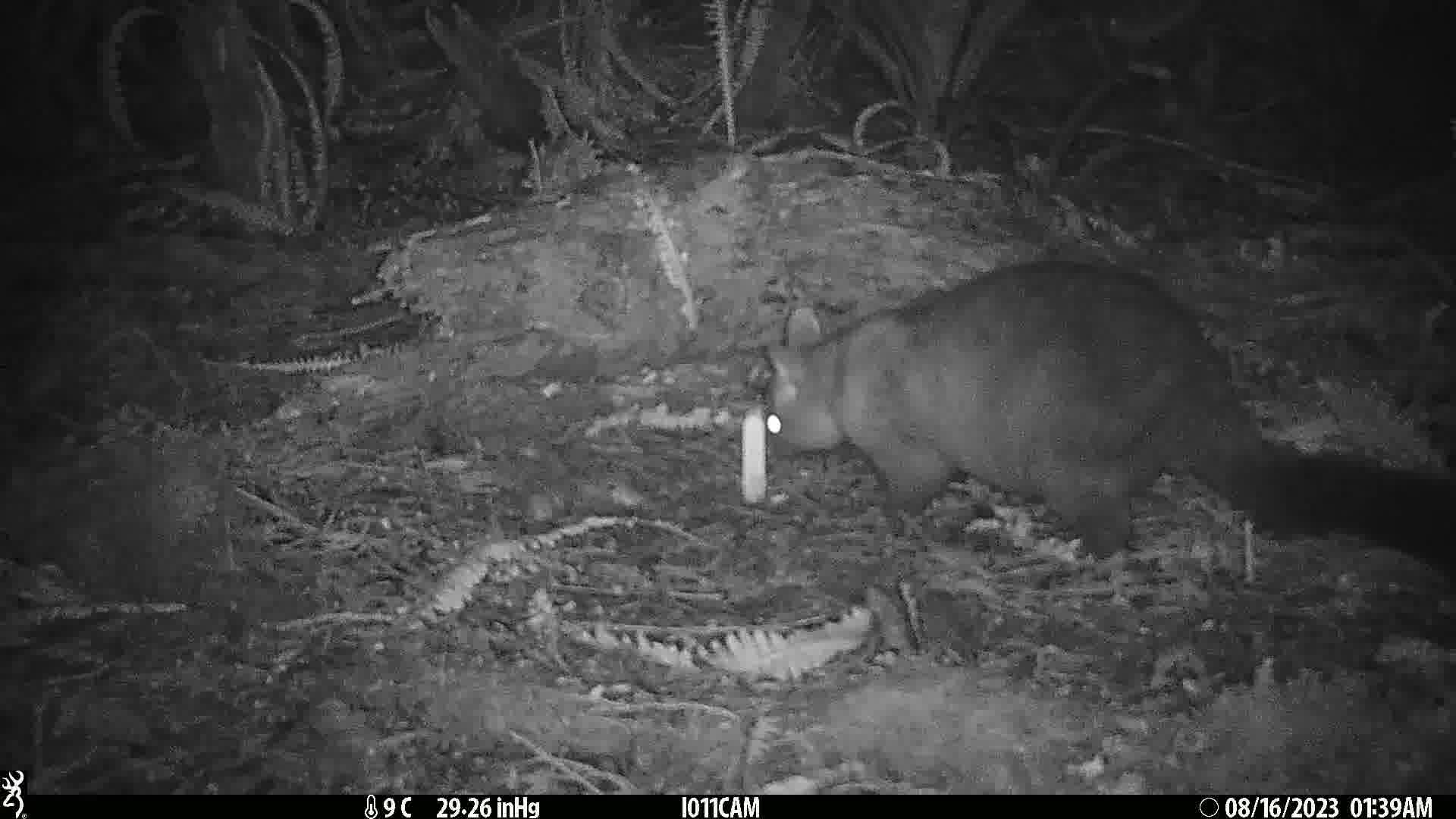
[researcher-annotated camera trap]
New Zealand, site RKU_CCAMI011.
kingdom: Animalia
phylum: Chordata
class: Mammalia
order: Diprotodontia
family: Phalangeridae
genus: Trichosurus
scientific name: Trichosurus vulpecula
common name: common brushtail possum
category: possum